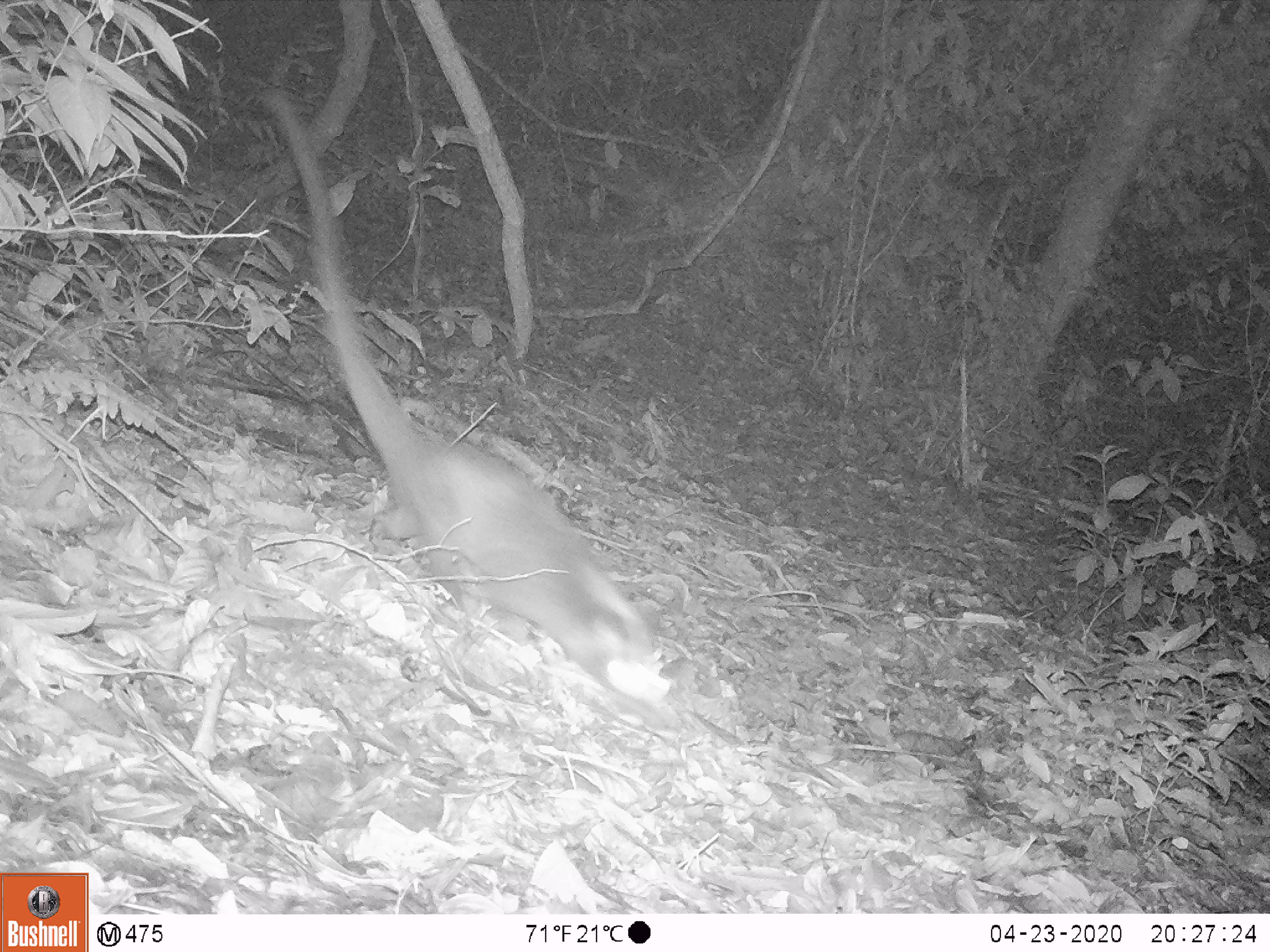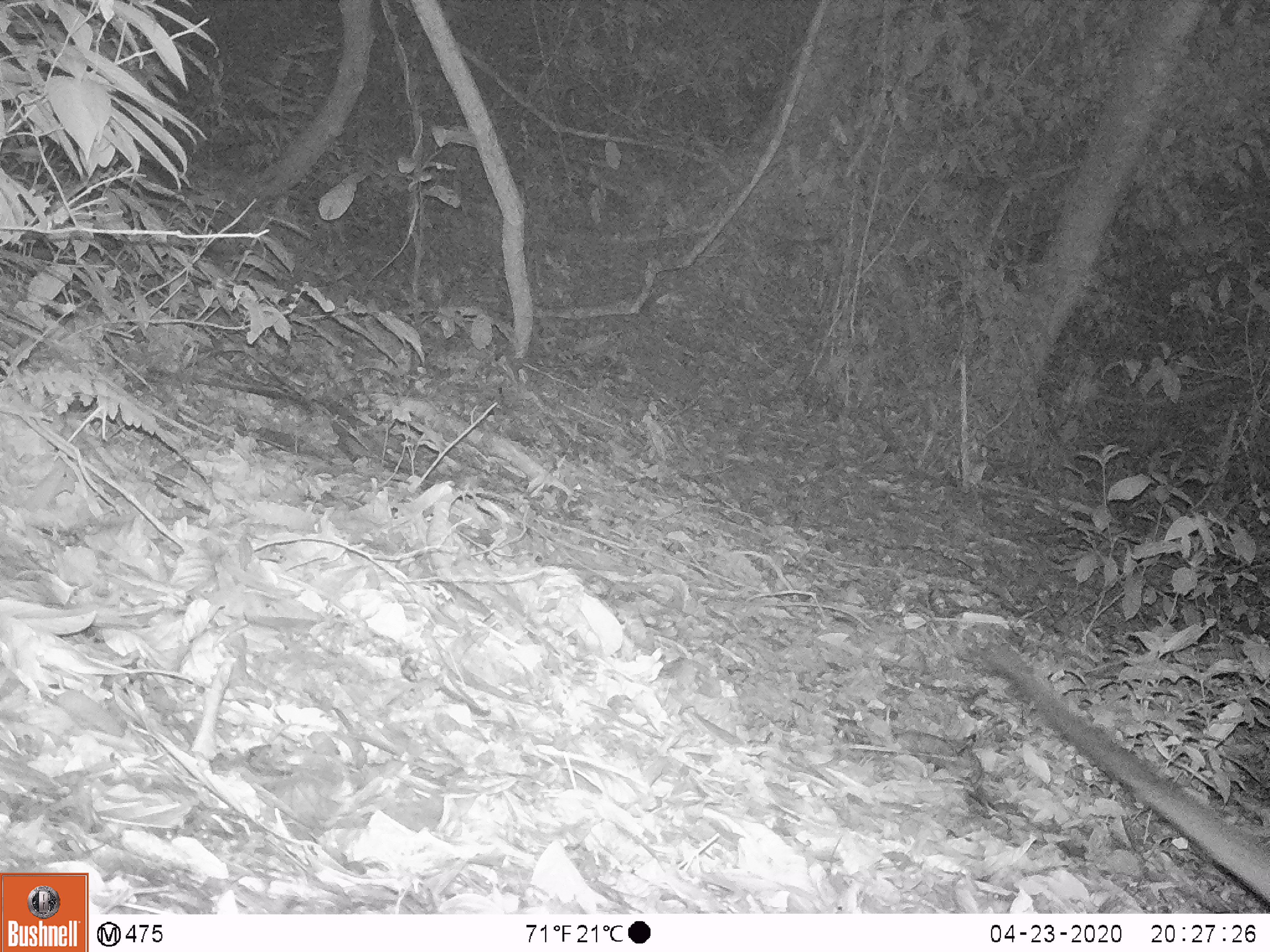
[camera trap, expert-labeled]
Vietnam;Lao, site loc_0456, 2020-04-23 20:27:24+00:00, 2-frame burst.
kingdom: Animalia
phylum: Chordata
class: Mammalia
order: Carnivora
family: Viverridae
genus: Paguma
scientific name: Paguma larvata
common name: masked palm civet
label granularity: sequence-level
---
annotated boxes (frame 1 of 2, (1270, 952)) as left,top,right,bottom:
masked palm civet: 255,78,704,711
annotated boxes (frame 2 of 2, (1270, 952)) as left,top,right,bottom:
masked palm civet: 969,635,1270,911